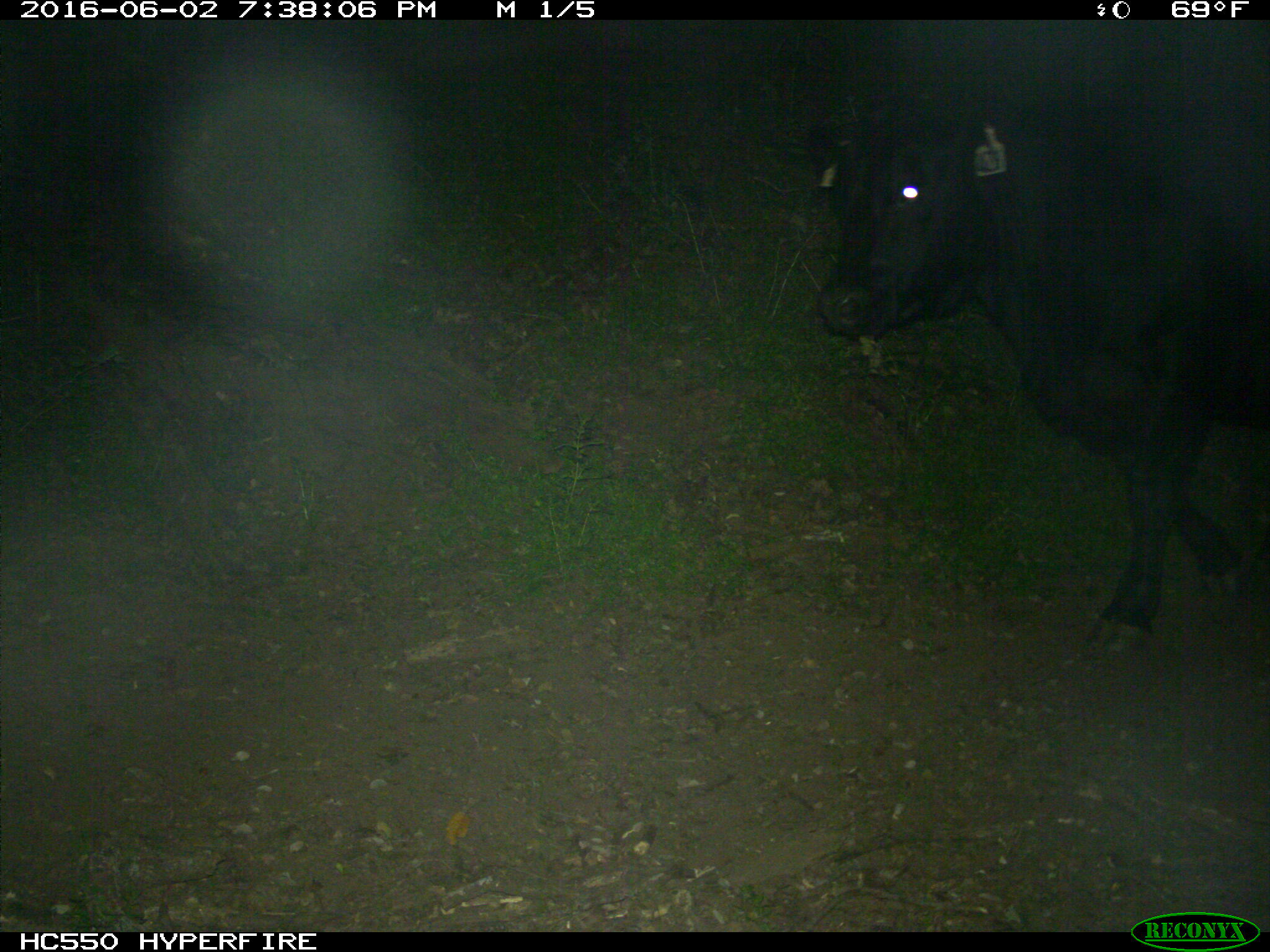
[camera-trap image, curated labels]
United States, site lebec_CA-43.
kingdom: Animalia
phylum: Chordata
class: Mammalia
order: Artiodactyla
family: Bovidae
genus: Bos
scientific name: Bos taurus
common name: domestic cow